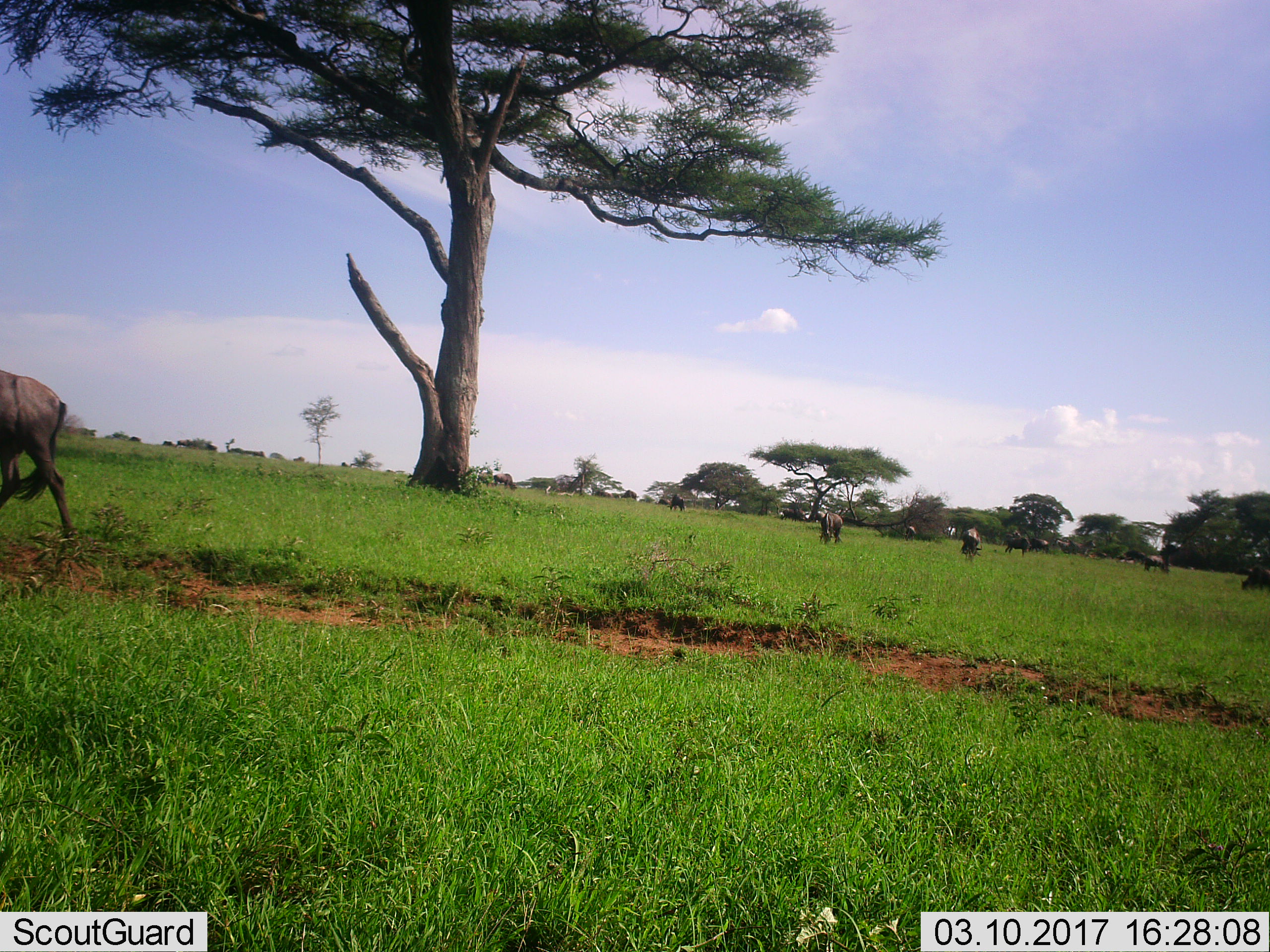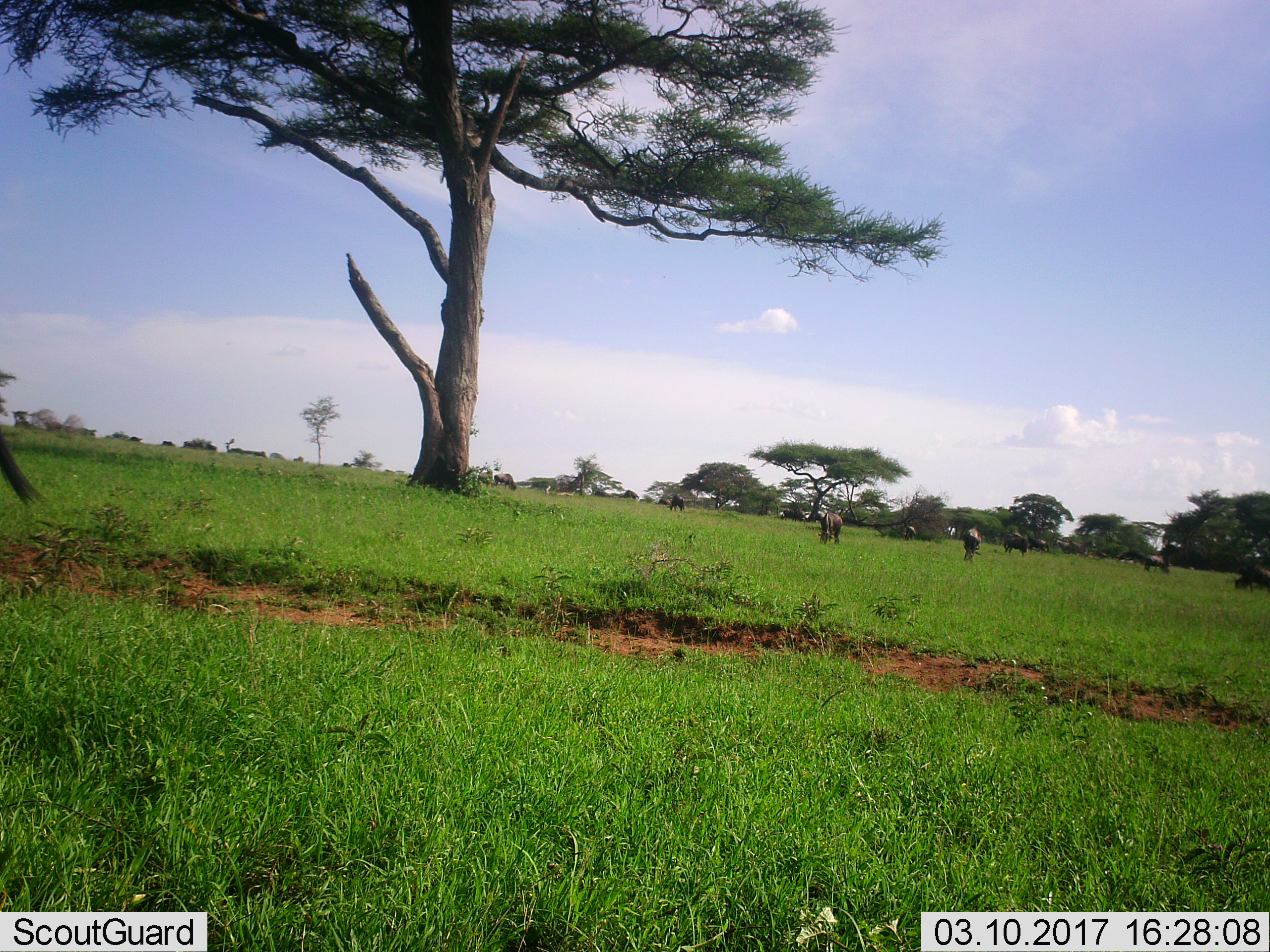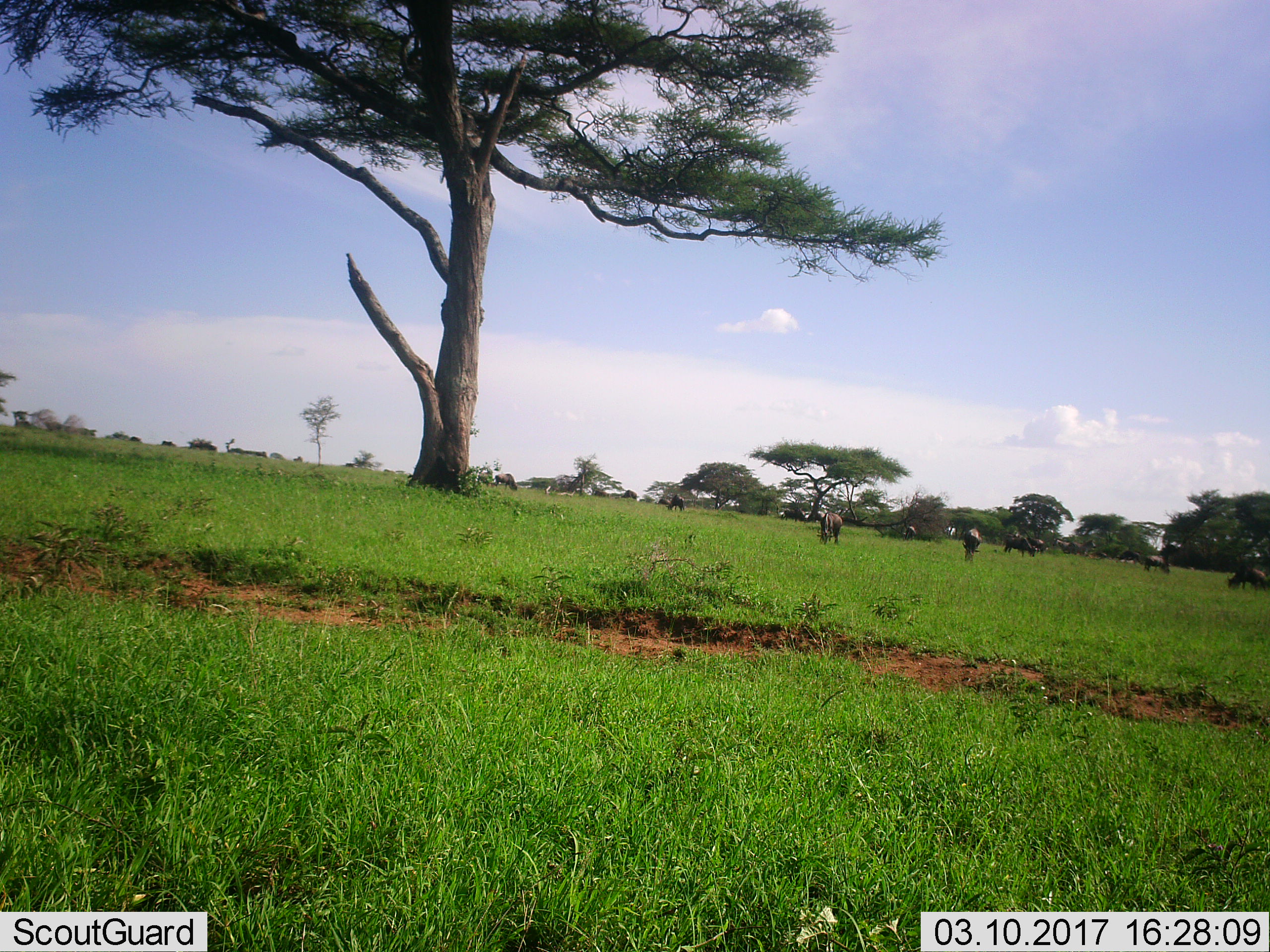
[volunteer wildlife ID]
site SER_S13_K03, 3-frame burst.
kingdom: Animalia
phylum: Chordata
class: Mammalia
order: Artiodactyla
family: Bovidae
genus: Connochaetes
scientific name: Connochaetes taurinus taurinus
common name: blue wildebeest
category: wildebeestblue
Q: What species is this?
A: Wildebeestblue (blue wildebeest) (Connochaetes taurinus taurinus).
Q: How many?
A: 11-50.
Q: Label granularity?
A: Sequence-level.